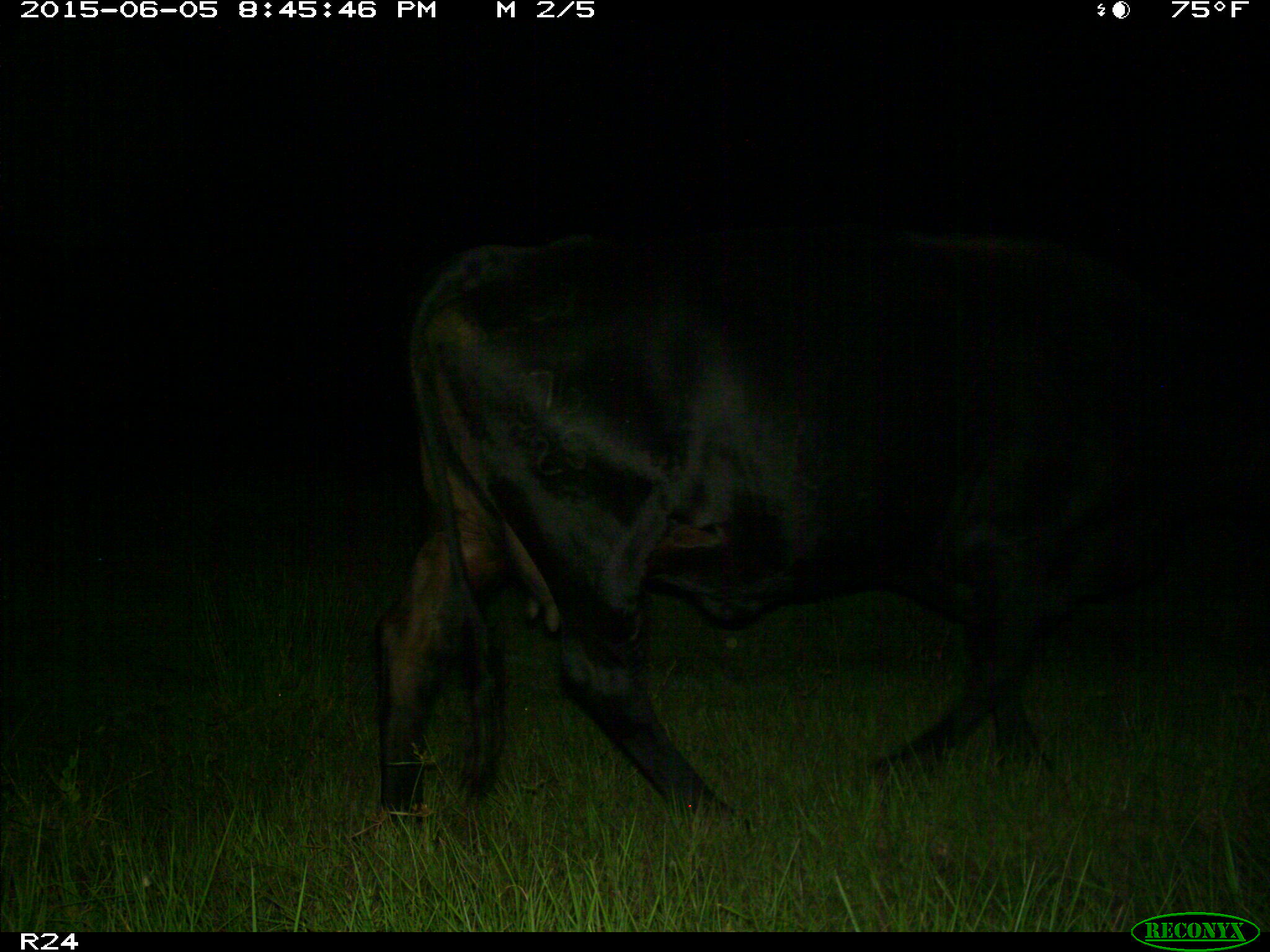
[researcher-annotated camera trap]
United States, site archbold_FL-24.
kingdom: Animalia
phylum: Chordata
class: Mammalia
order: Artiodactyla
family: Bovidae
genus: Bos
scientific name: Bos taurus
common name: domestic cow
Bos taurus (domestic cow).